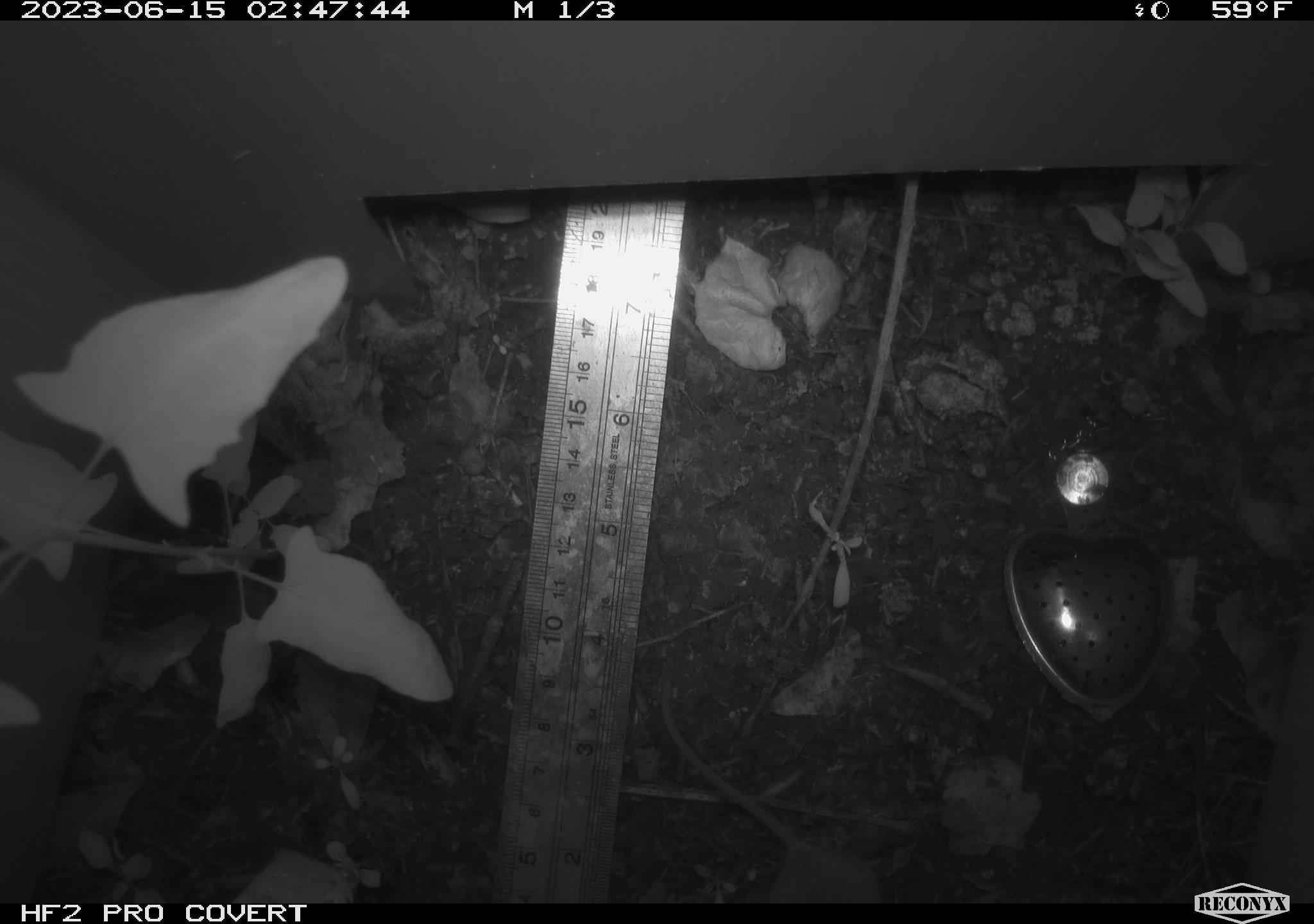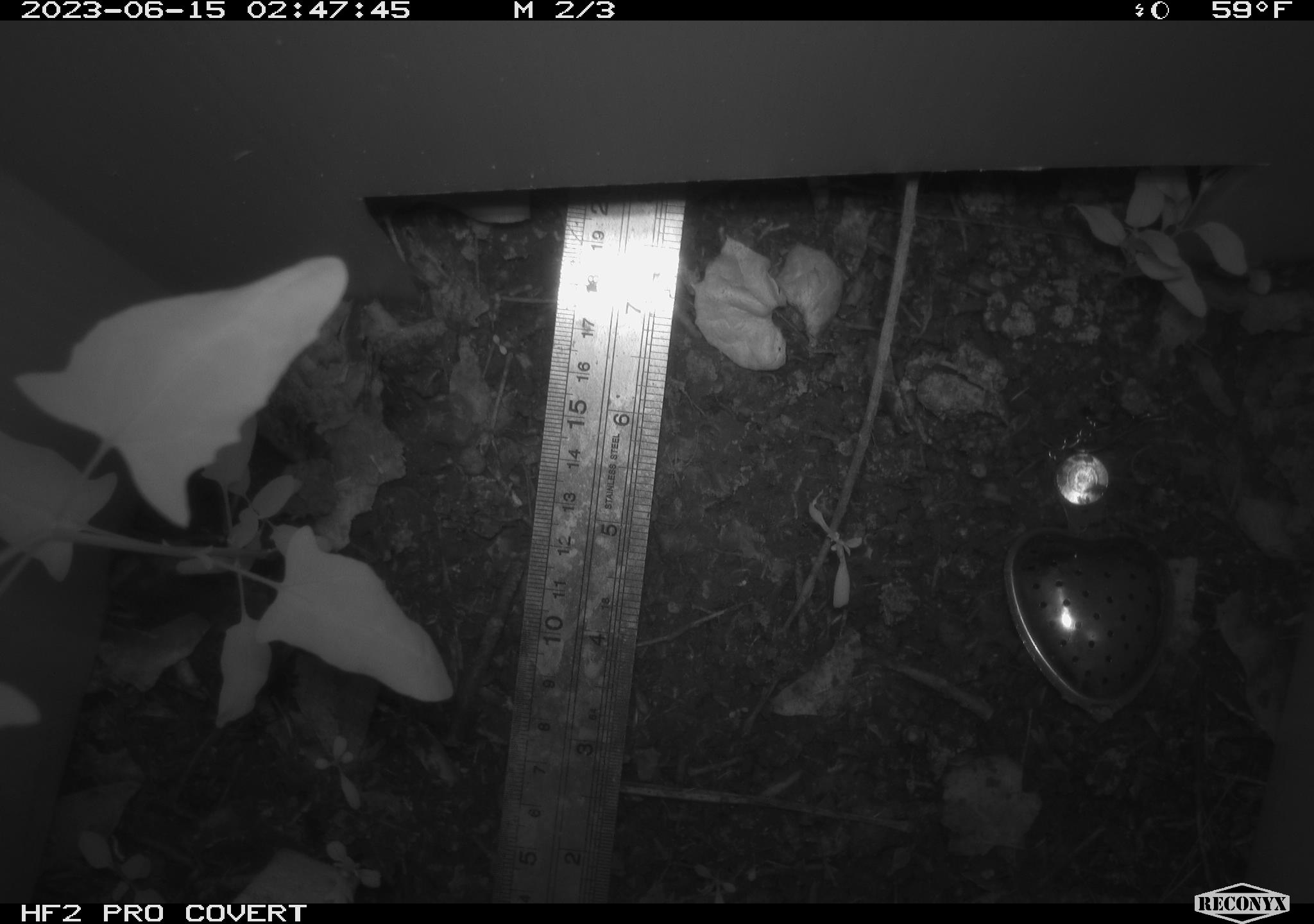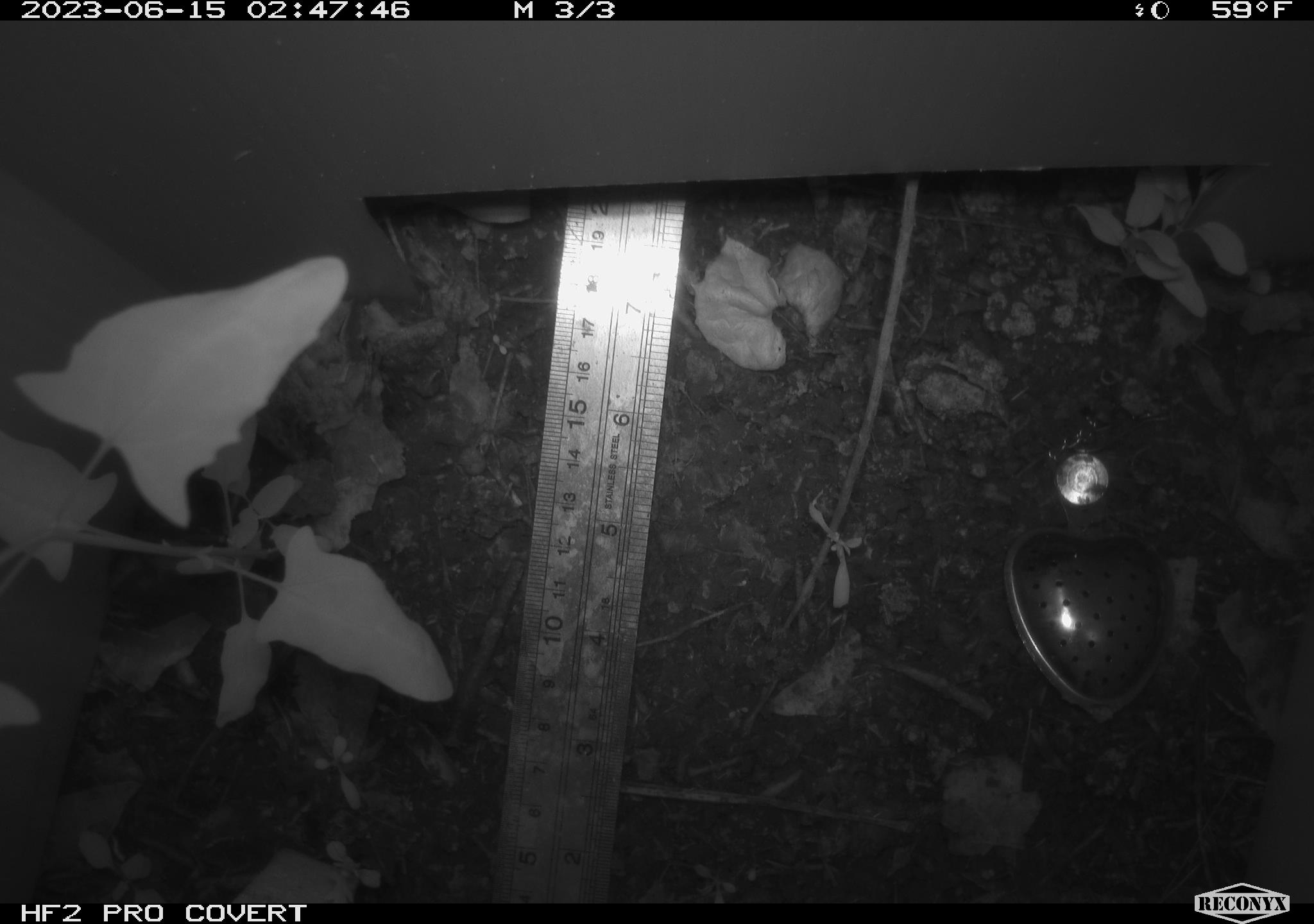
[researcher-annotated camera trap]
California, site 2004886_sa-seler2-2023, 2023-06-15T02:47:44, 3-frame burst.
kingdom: Animalia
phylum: Chordata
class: Mammalia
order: Rodentia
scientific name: Rodentia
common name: mouse species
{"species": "mouse species (Rodentia)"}